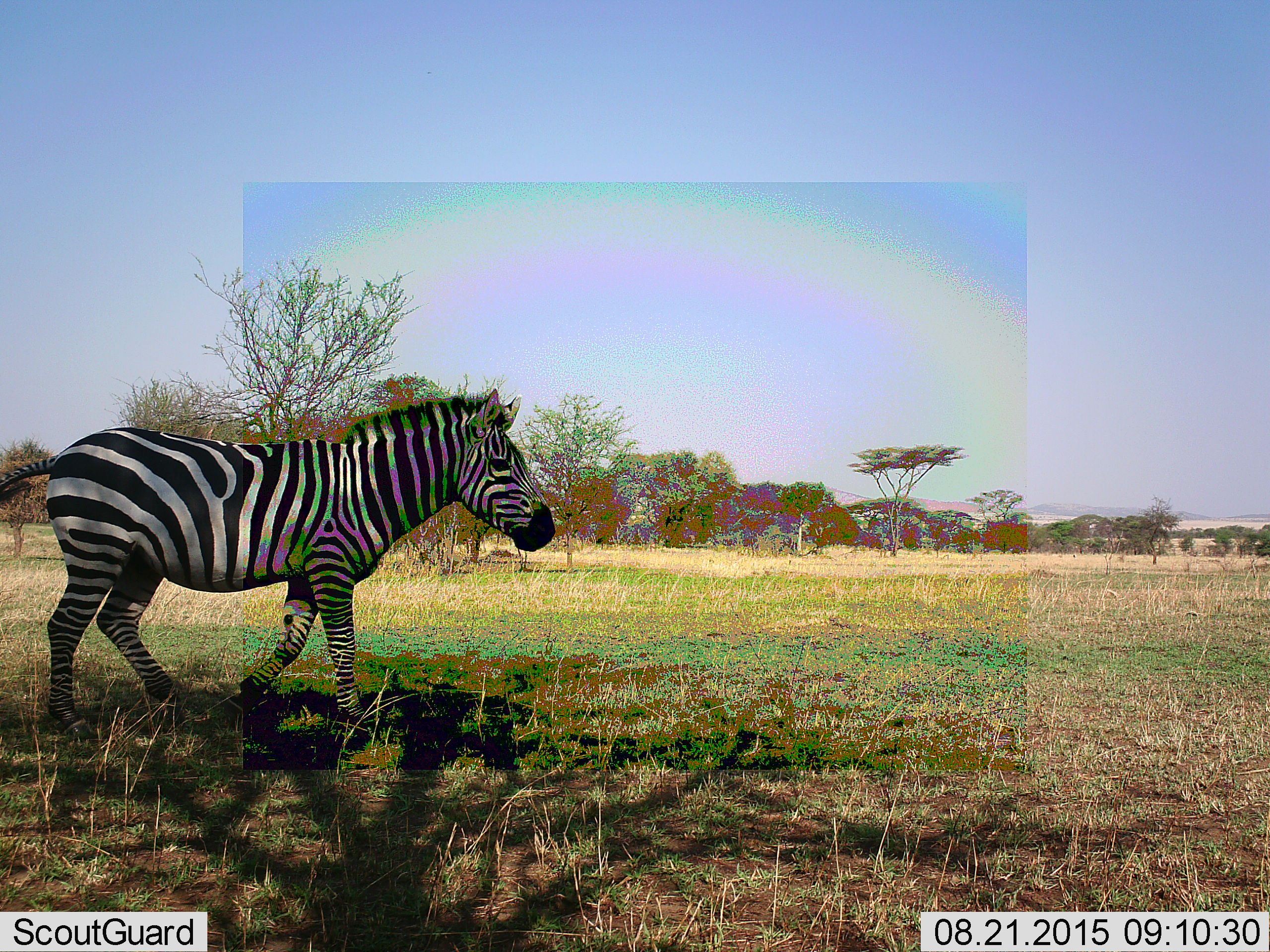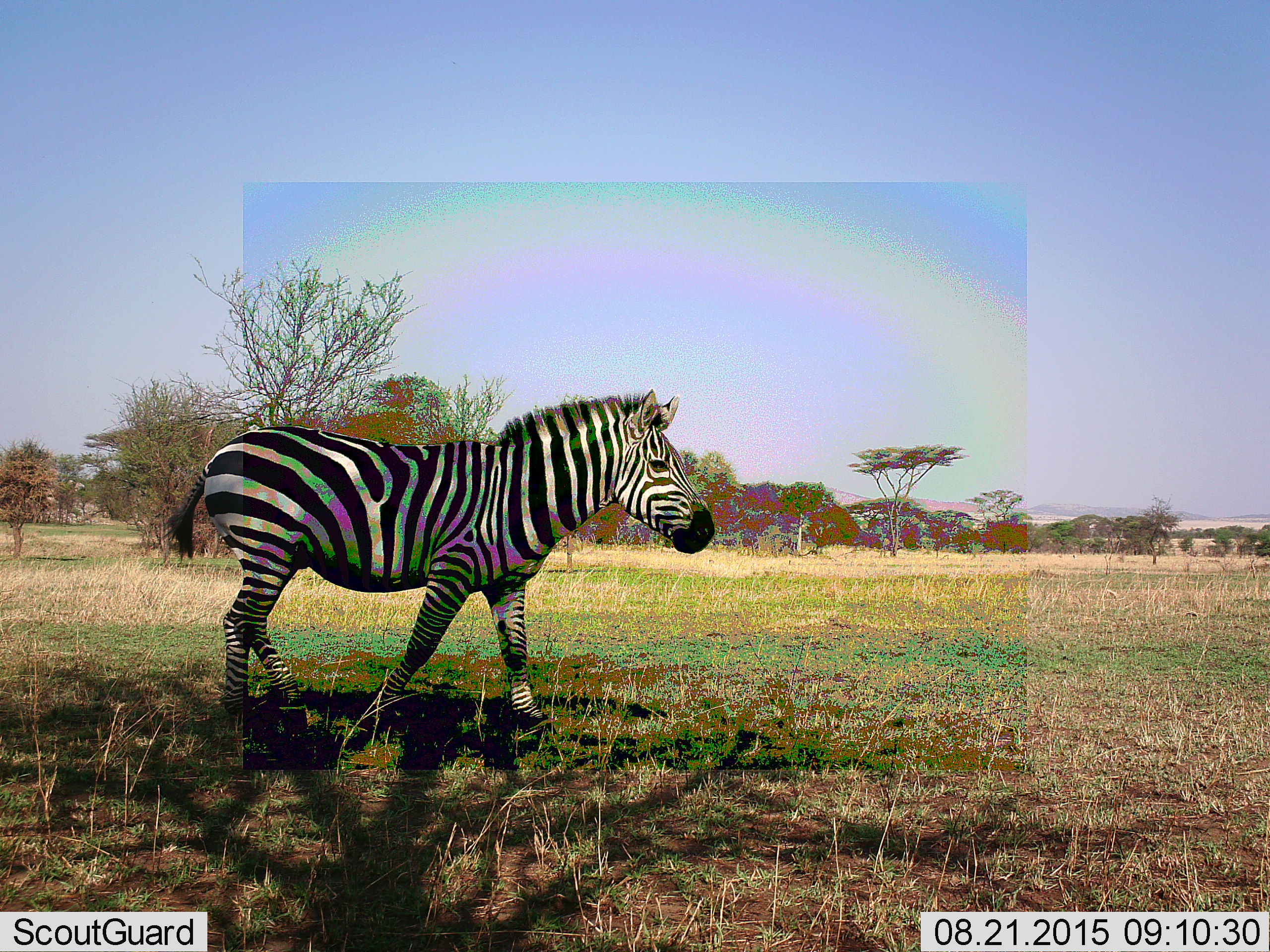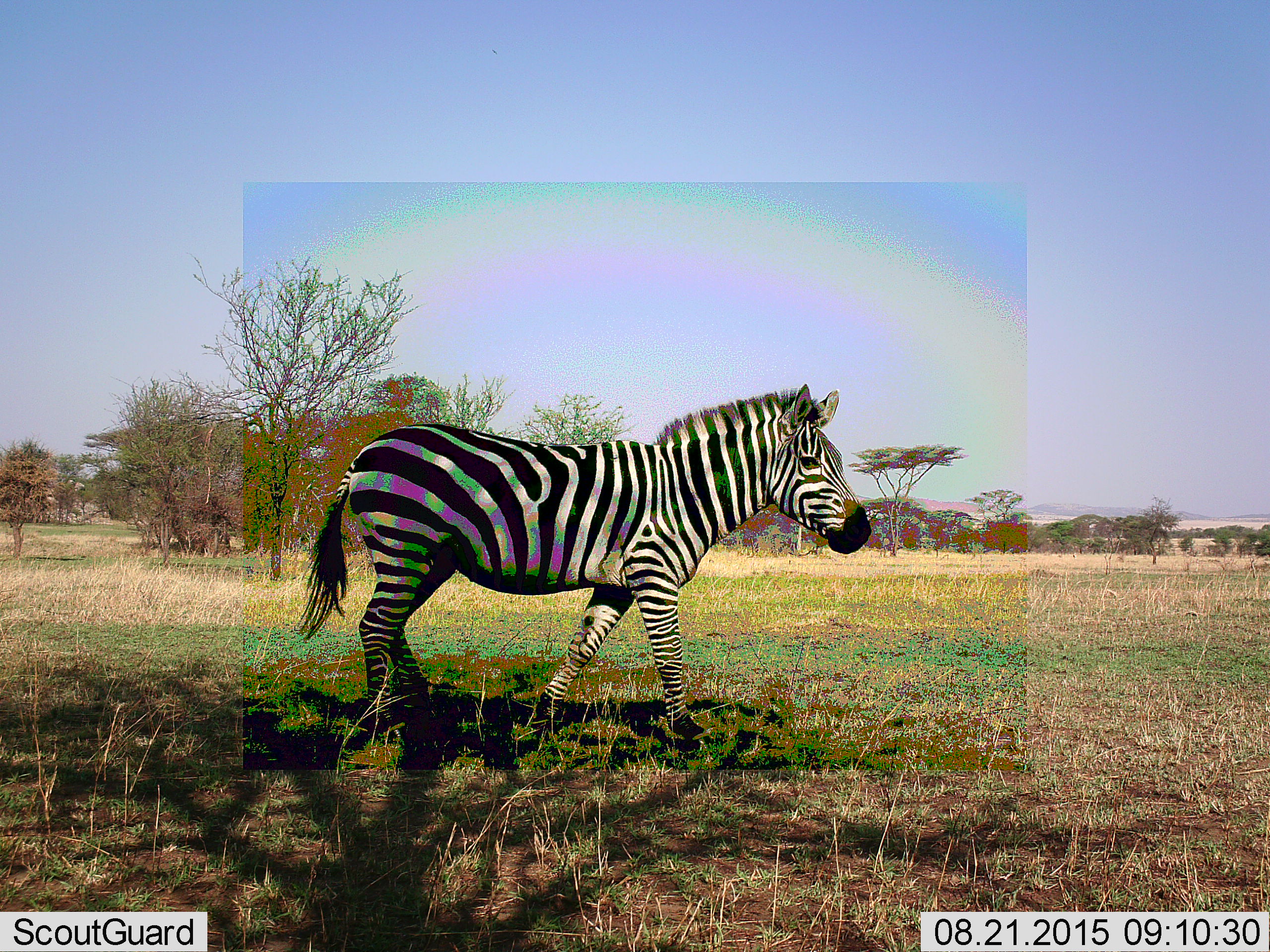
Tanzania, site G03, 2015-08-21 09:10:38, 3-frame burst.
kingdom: Animalia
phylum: Chordata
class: Mammalia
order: Perissodactyla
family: Equidae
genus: Equus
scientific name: Equus quagga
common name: plains zebra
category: zebra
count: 1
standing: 5%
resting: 0%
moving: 100%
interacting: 0%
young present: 0%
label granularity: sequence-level